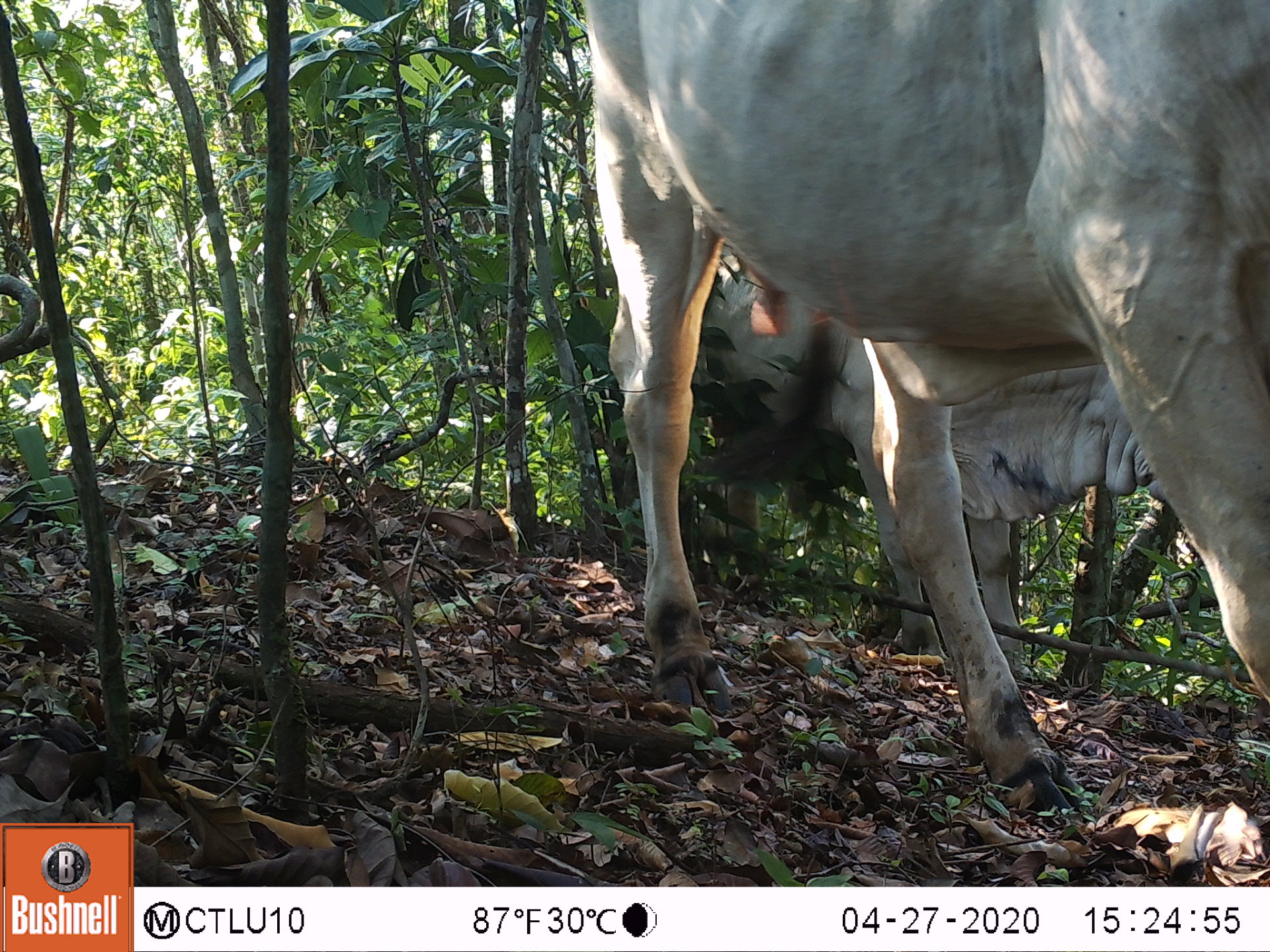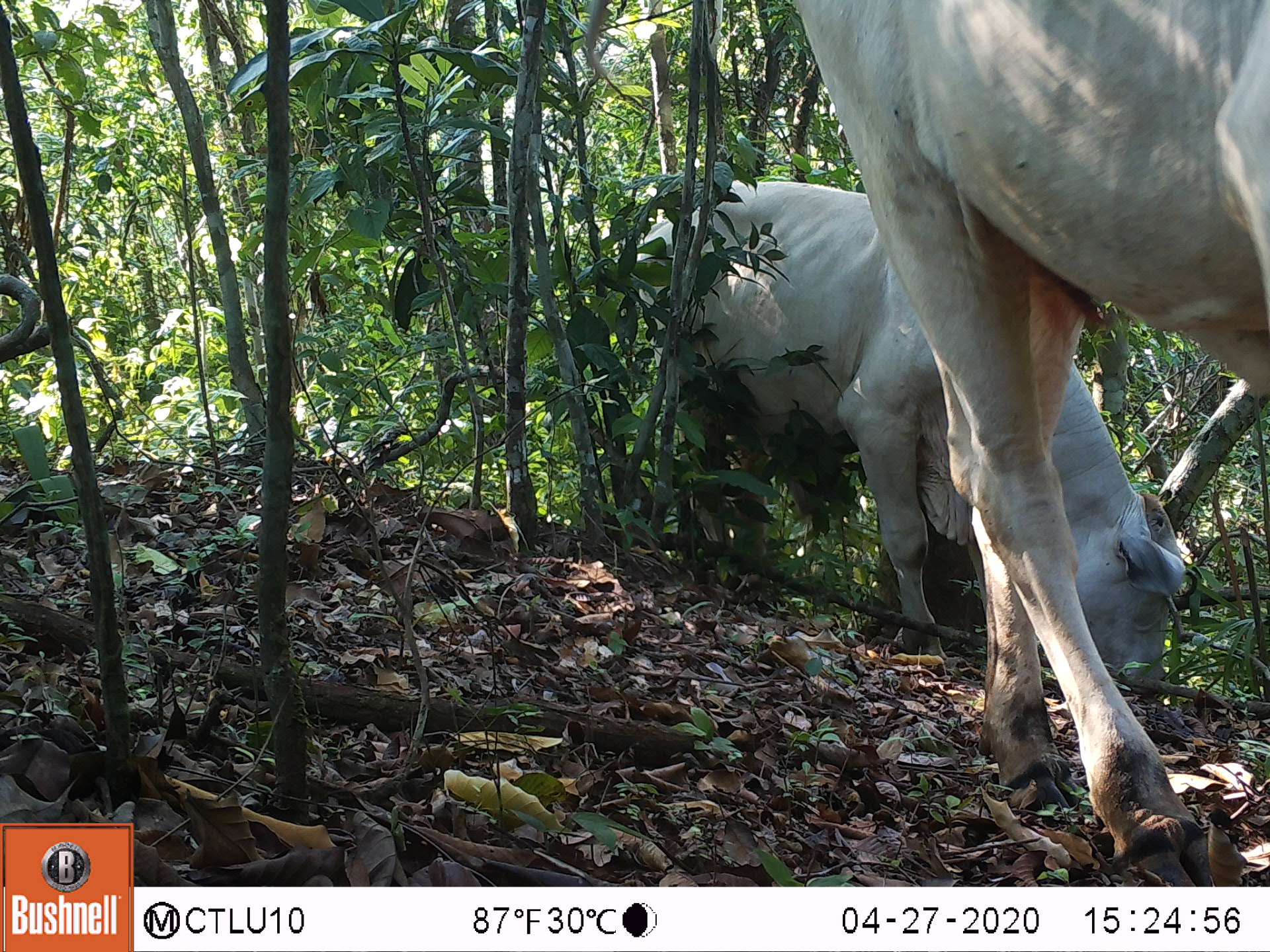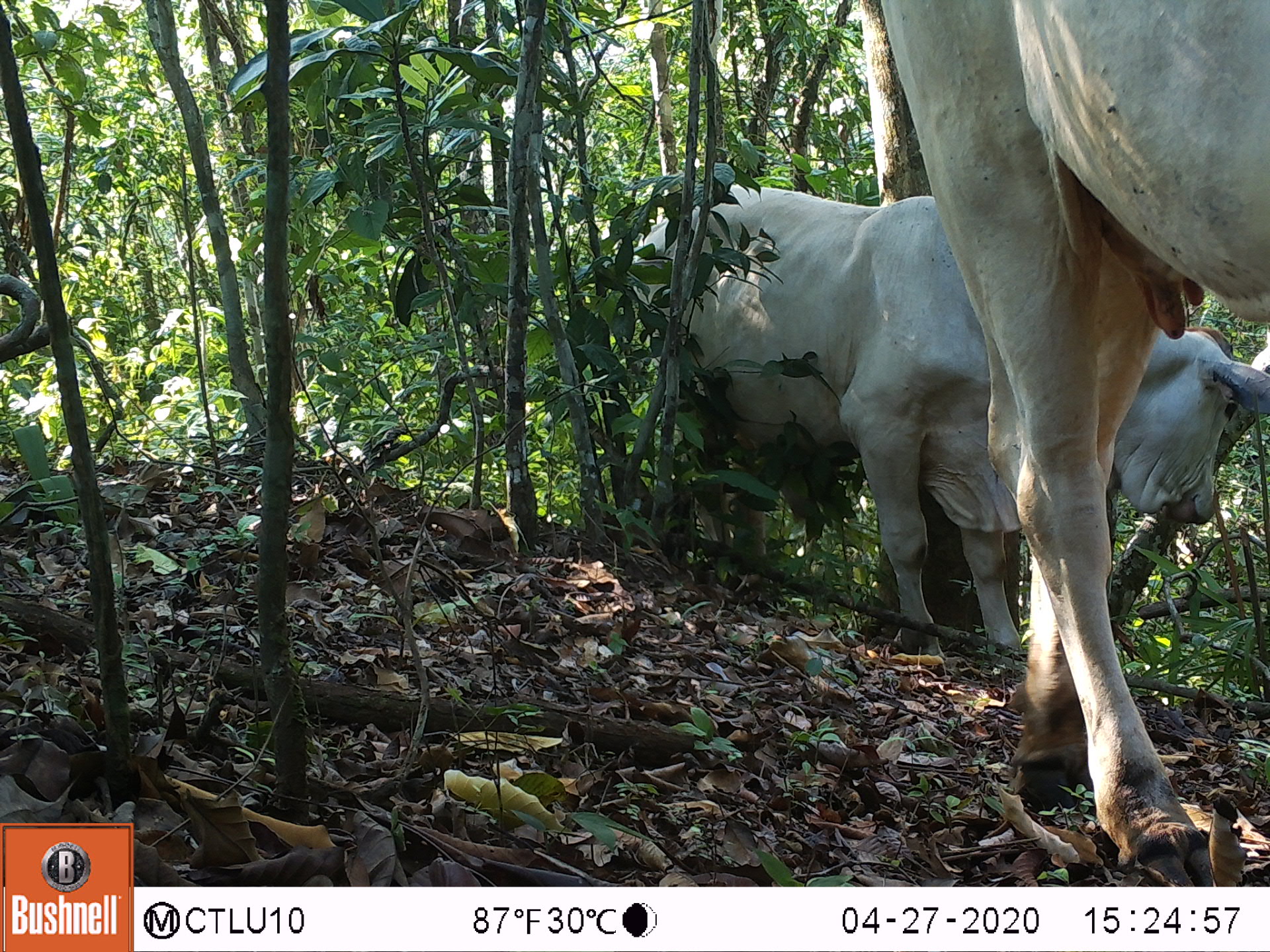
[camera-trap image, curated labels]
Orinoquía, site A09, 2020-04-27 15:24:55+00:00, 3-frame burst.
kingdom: Animalia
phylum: Chordata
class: Mammalia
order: Artiodactyla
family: Bovidae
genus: Bos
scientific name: Bos taurus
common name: cow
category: cattle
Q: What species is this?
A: Cattle (cow) (Bos taurus).